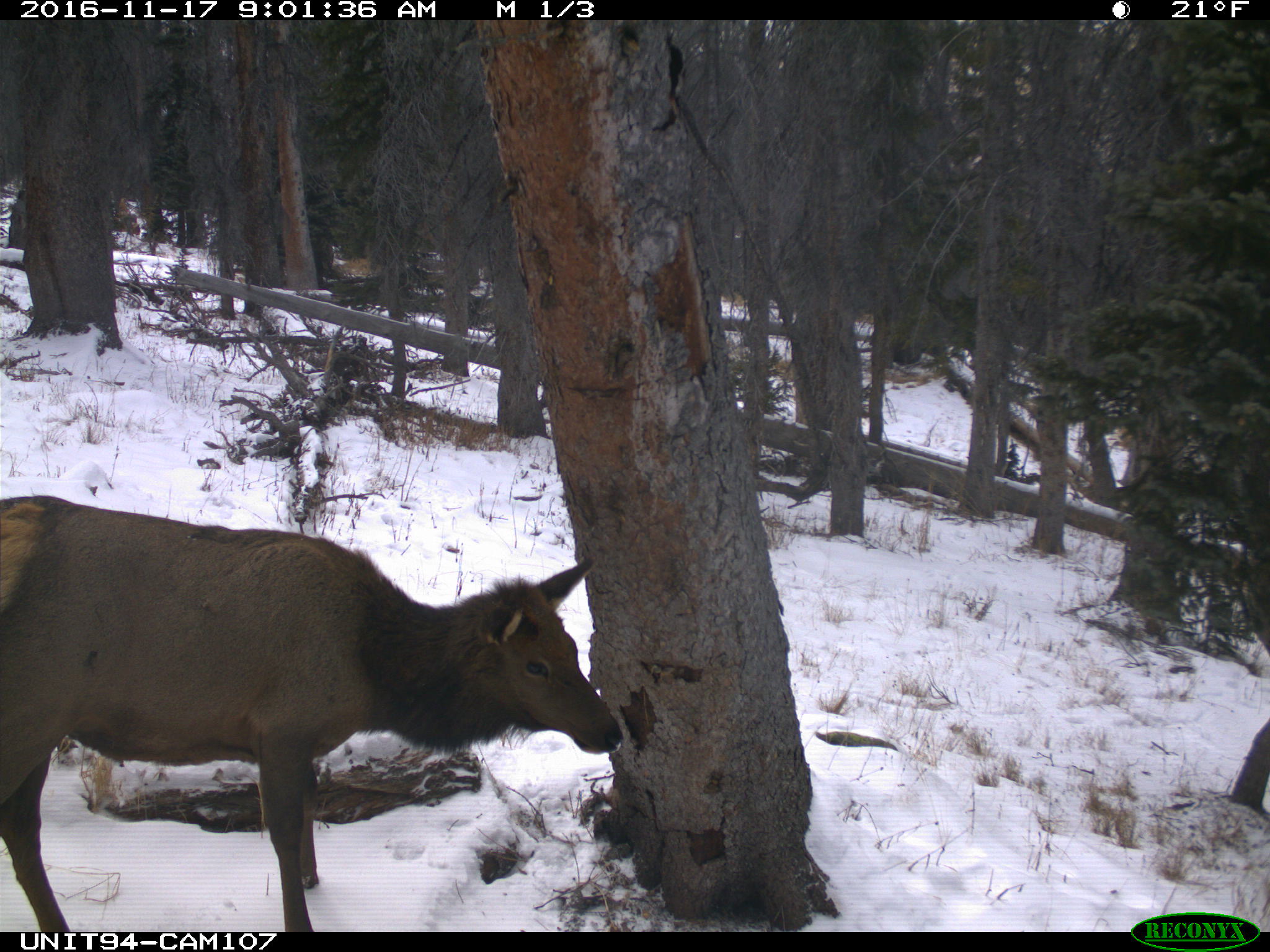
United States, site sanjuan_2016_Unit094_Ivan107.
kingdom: Animalia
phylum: Chordata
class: Mammalia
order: Artiodactyla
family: Cervidae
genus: Cervus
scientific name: Cervus elaphus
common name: red deer